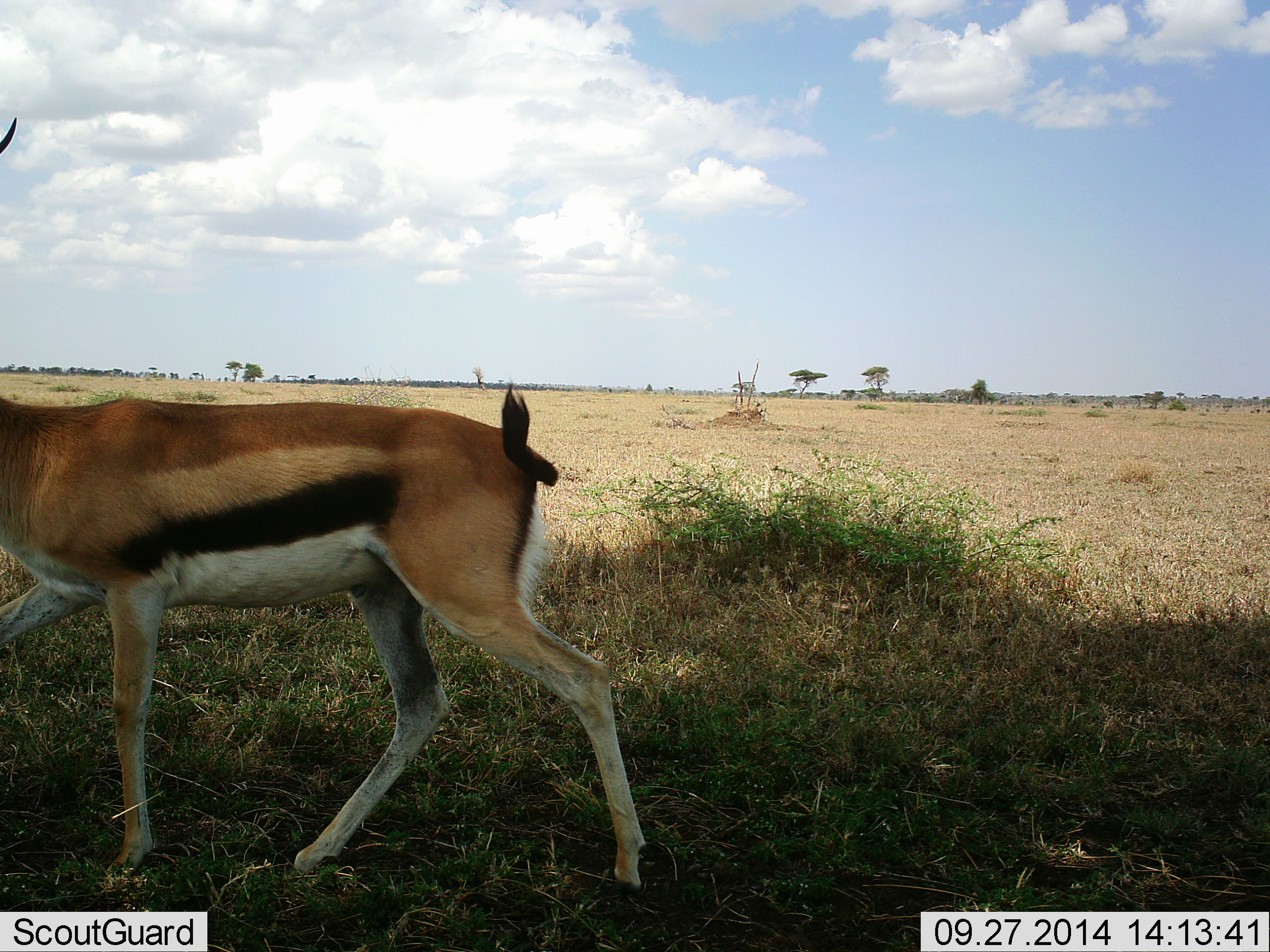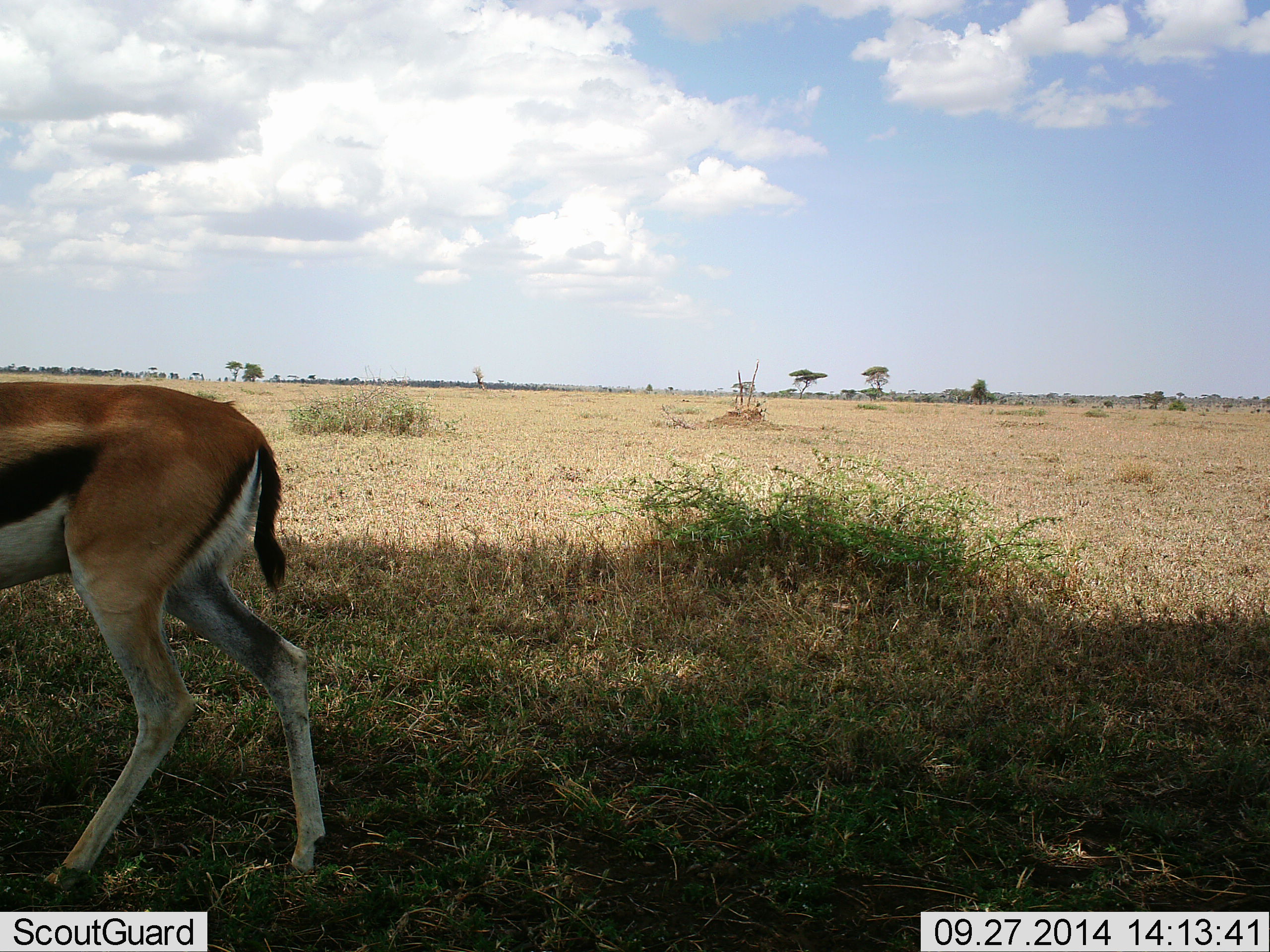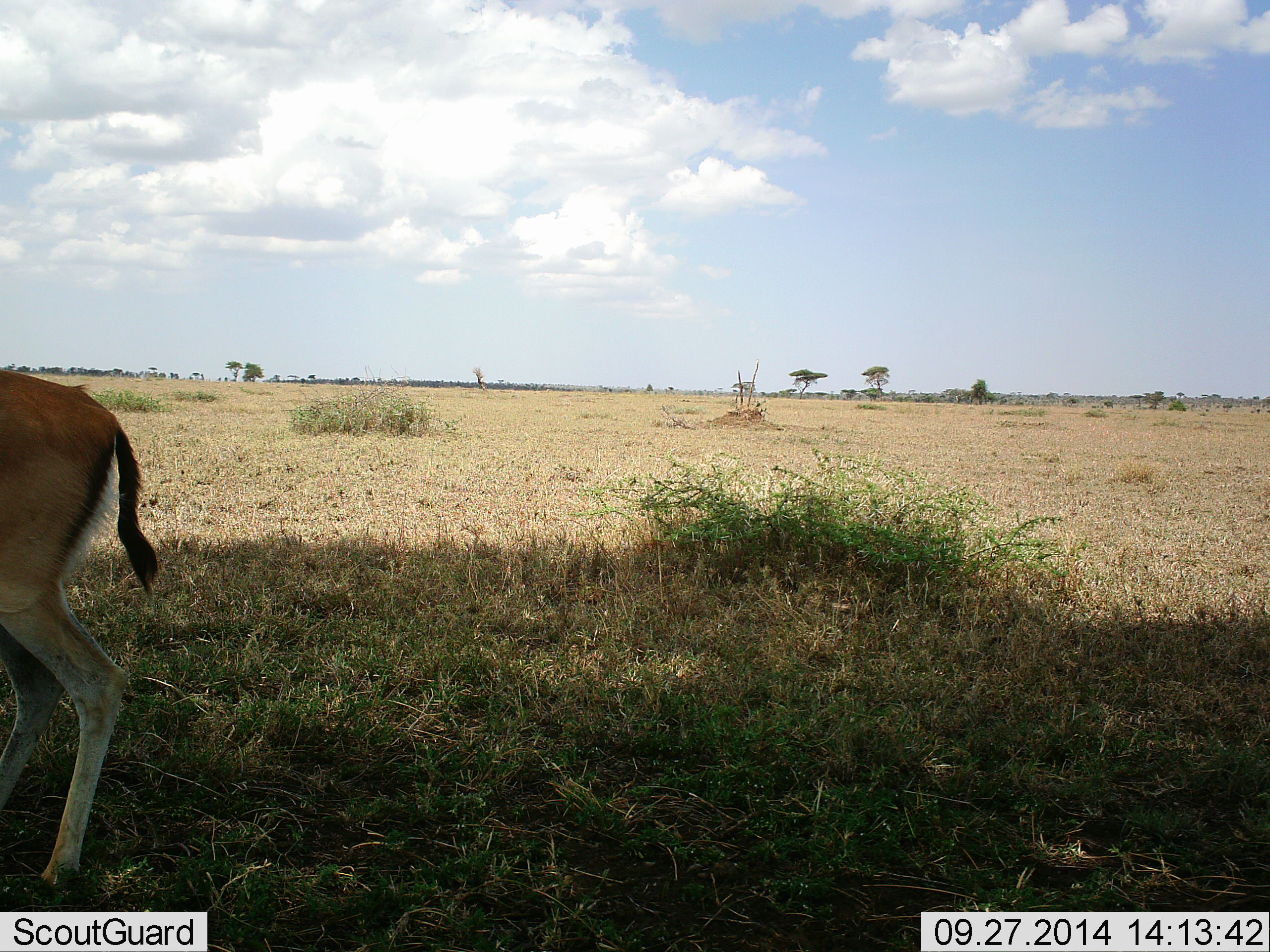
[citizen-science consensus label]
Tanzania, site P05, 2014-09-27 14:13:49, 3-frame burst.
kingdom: Animalia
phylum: Chordata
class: Mammalia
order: Artiodactyla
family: Bovidae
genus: Eudorcas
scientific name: Eudorcas thomsonii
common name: thomson's gazelle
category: gazellethomsons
Gazellethomsons (thomson's gazelle) (Eudorcas thomsonii), count 1. Behavior (volunteer vote fractions): standing 10%, resting 0%, moving 100%, interacting 0%. Young present (vote fraction): 0%. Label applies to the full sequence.